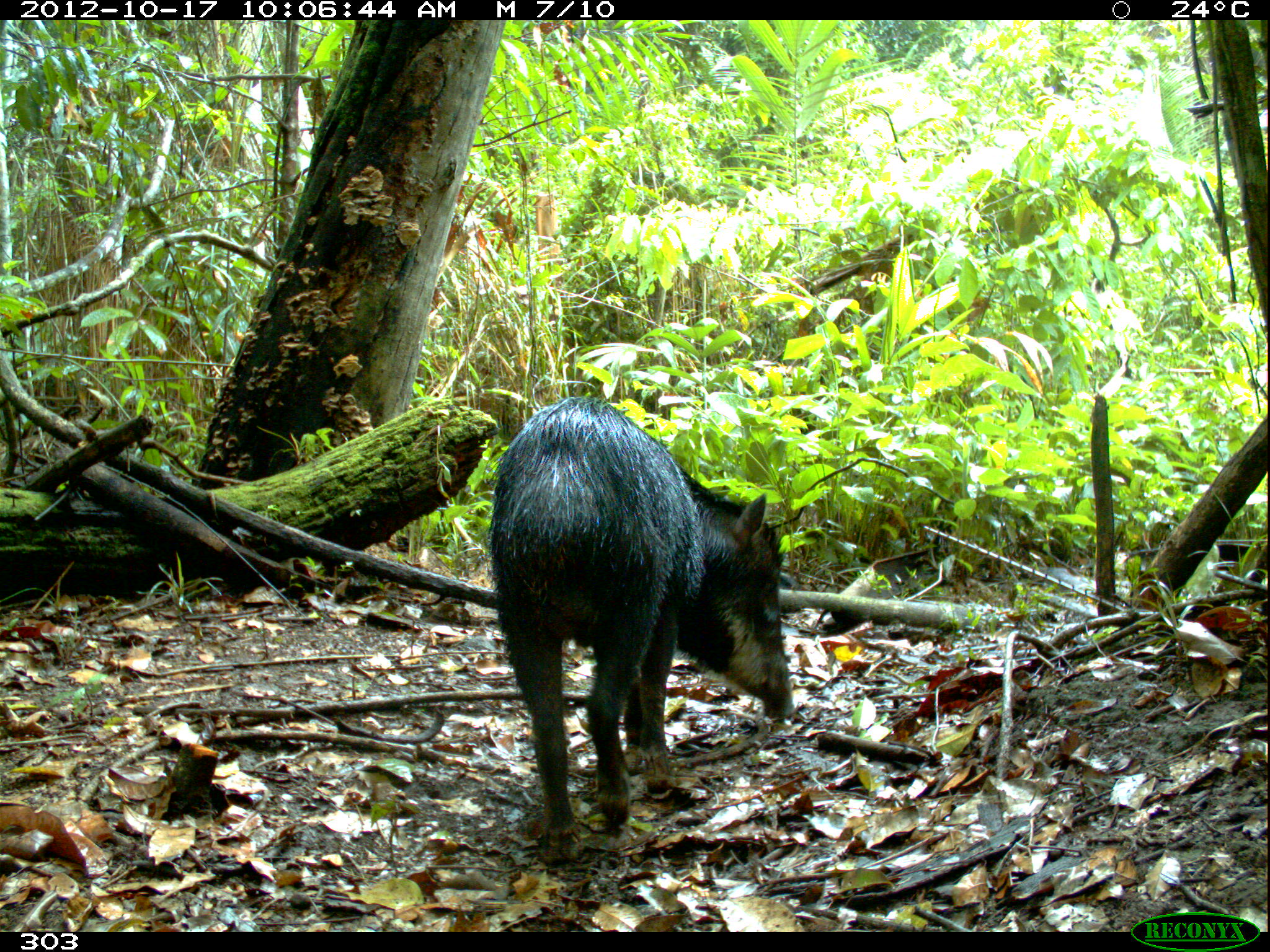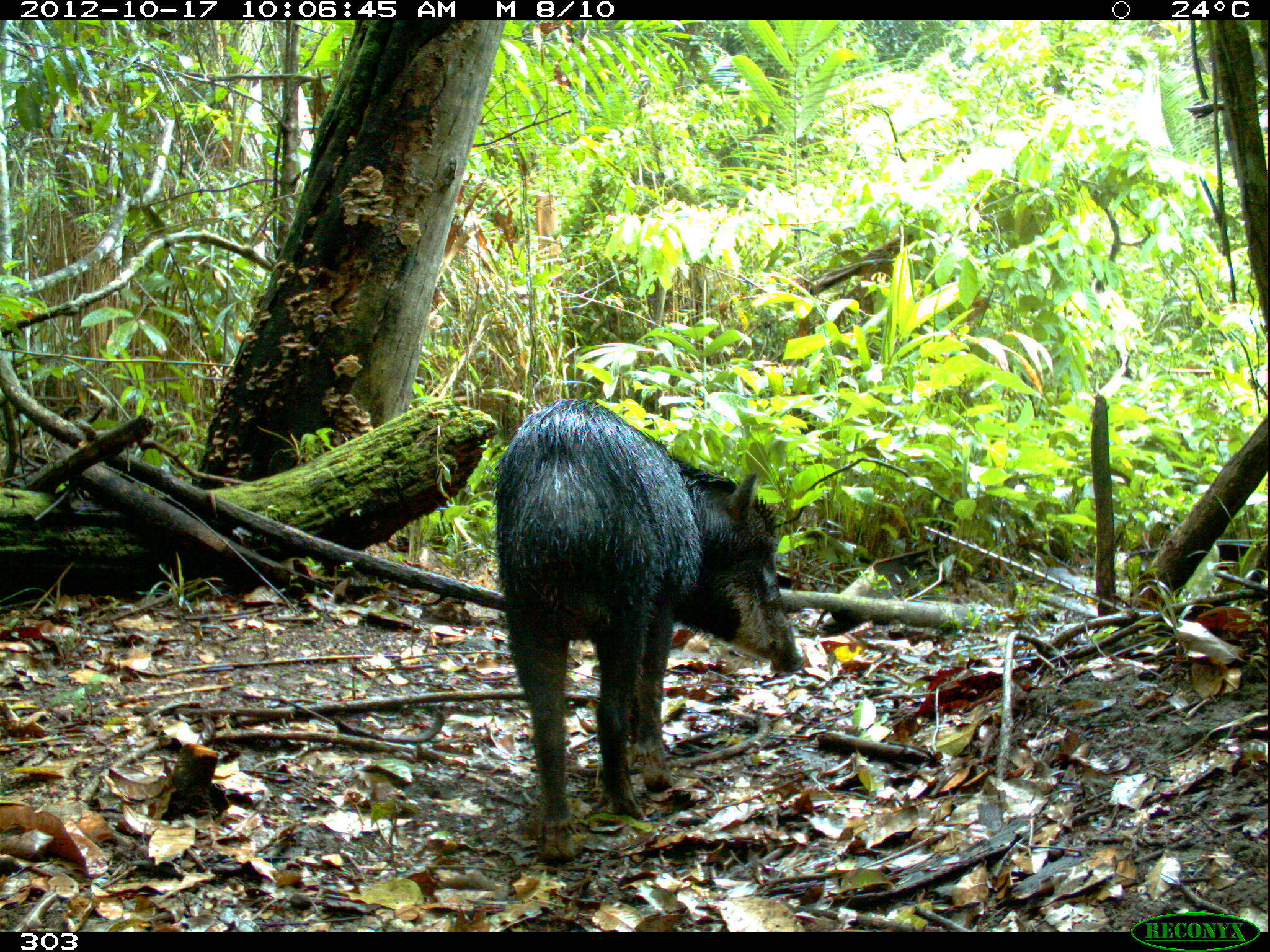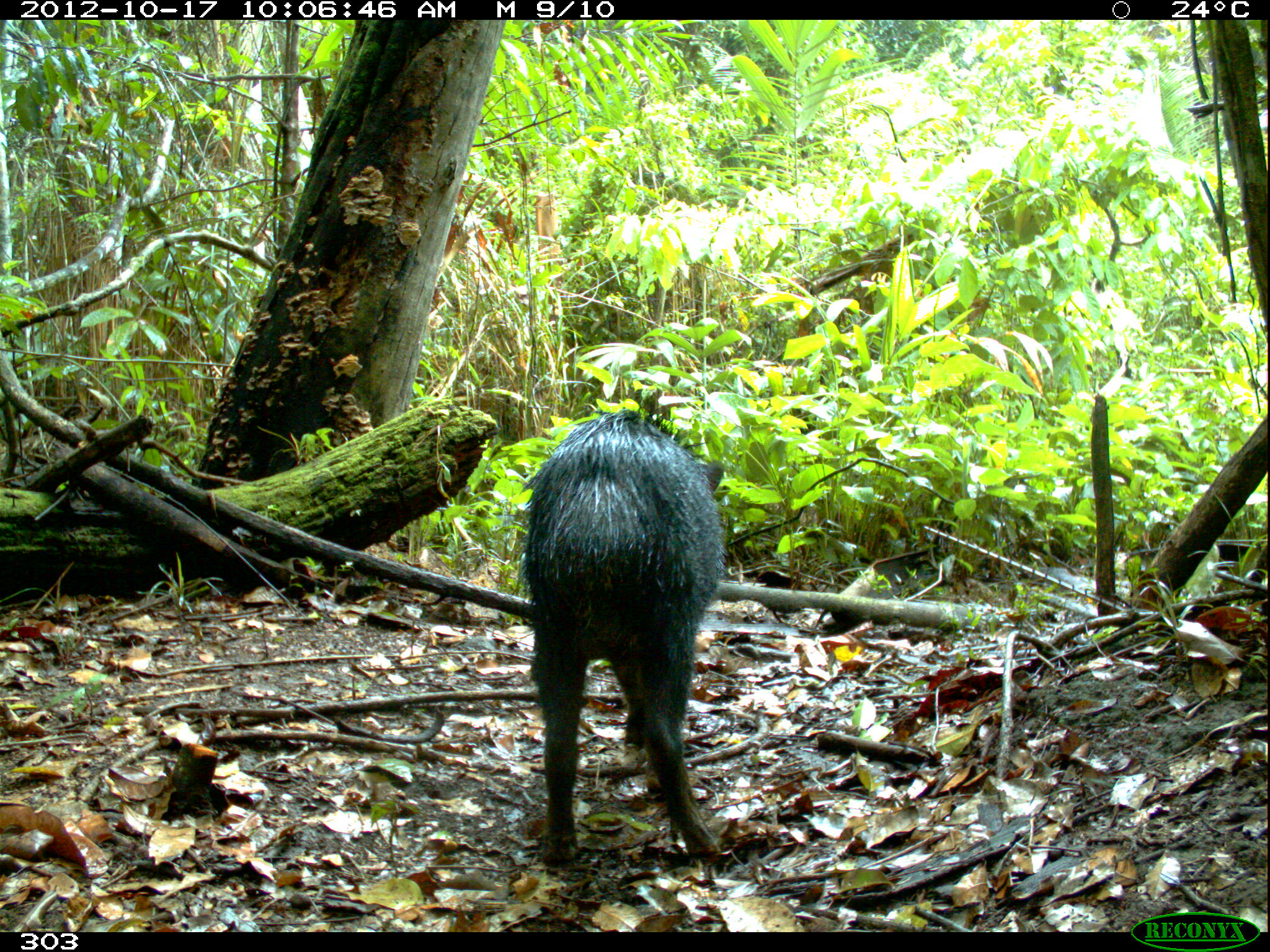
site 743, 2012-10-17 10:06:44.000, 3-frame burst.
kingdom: Animalia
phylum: Chordata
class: Mammalia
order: Artiodactyla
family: Tayassuidae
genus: Tayassu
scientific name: Tayassu pecari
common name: white-lipped peccary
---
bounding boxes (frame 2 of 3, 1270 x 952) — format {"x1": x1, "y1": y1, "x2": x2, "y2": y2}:
tayassu pecari: {"x1": 489, "y1": 394, "x2": 803, "y2": 860}